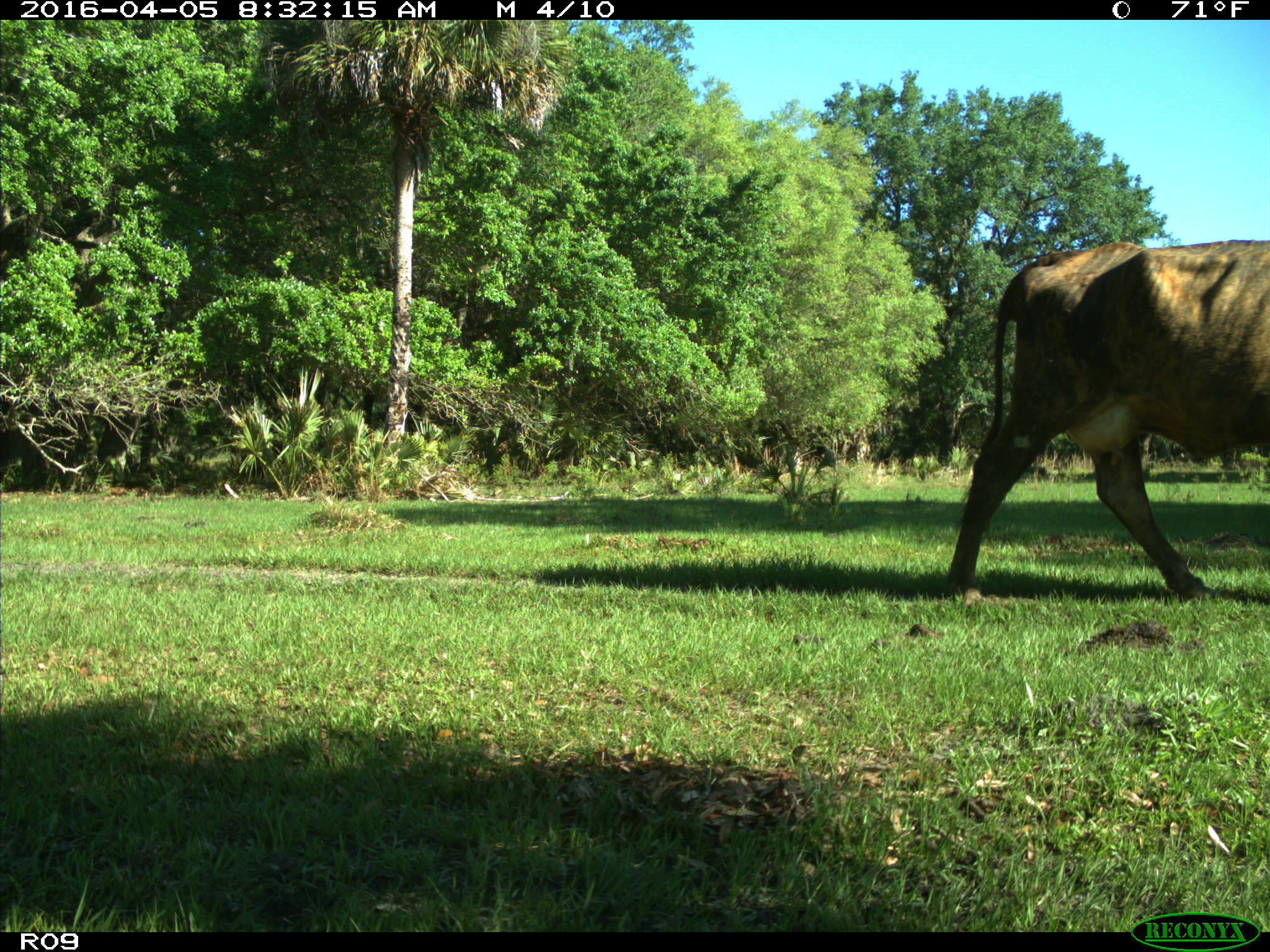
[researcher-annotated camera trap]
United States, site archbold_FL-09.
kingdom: Animalia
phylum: Chordata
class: Mammalia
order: Artiodactyla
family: Bovidae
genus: Bos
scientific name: Bos taurus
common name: domestic cow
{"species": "Bos taurus (domestic cow)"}